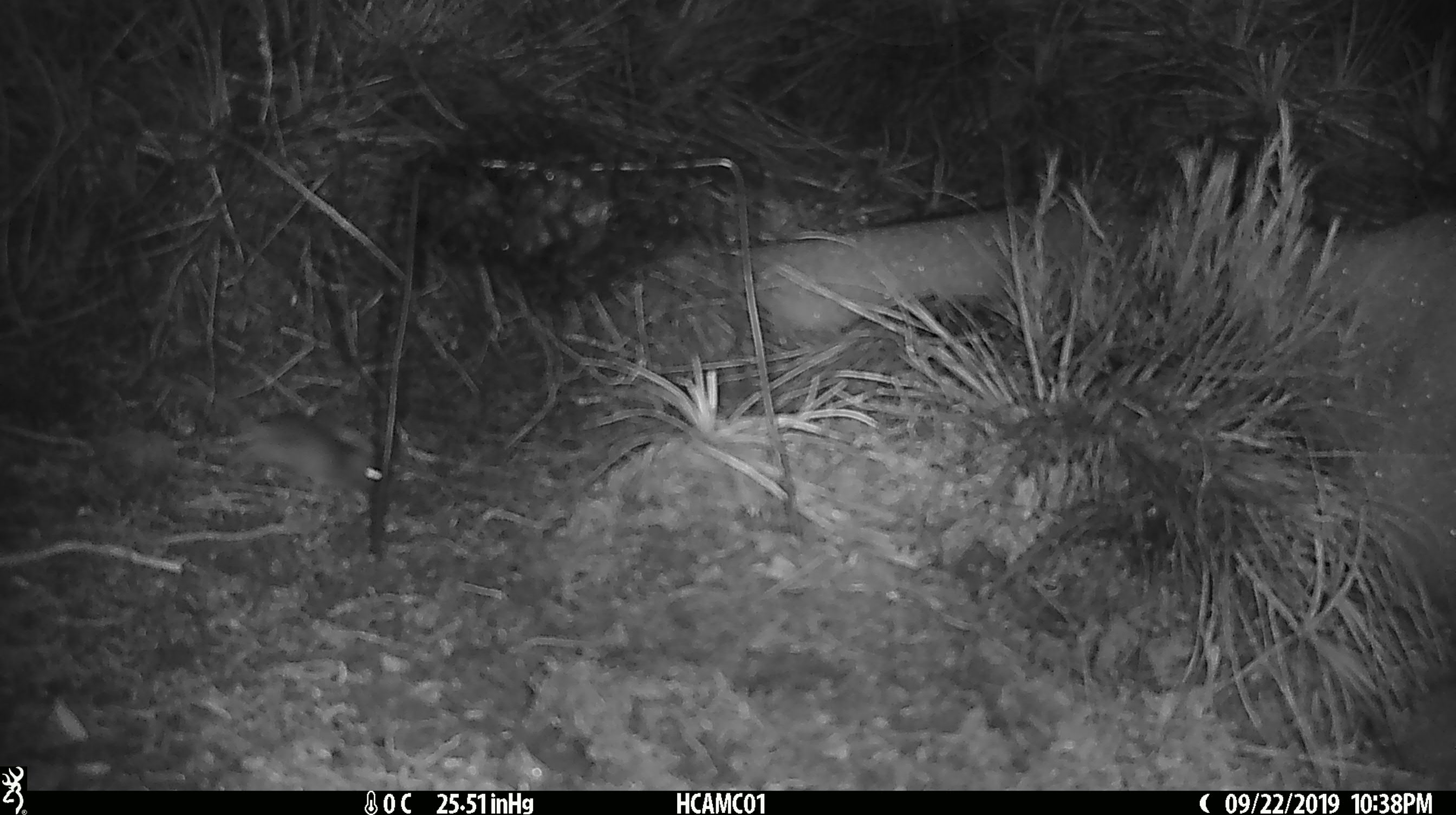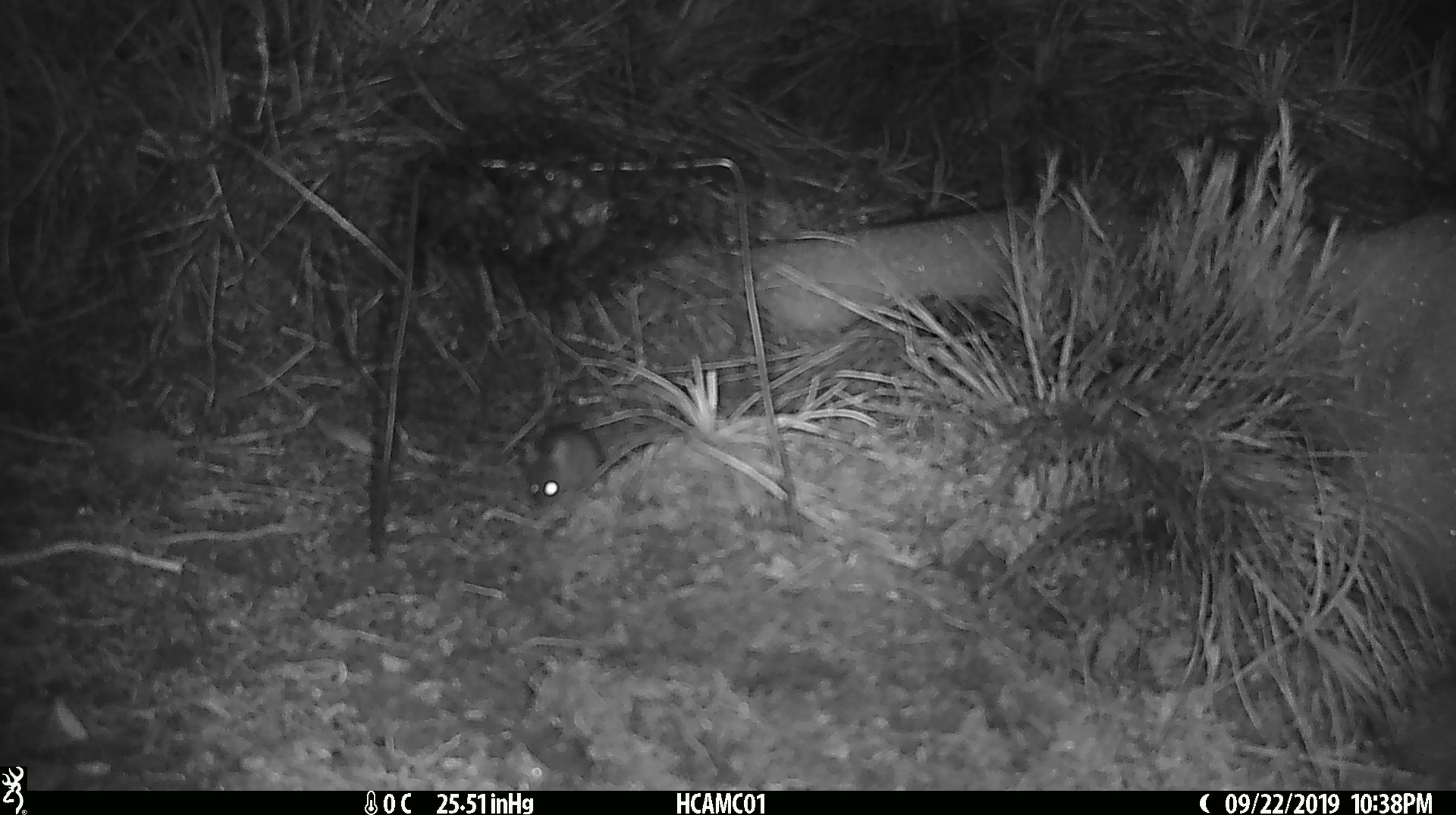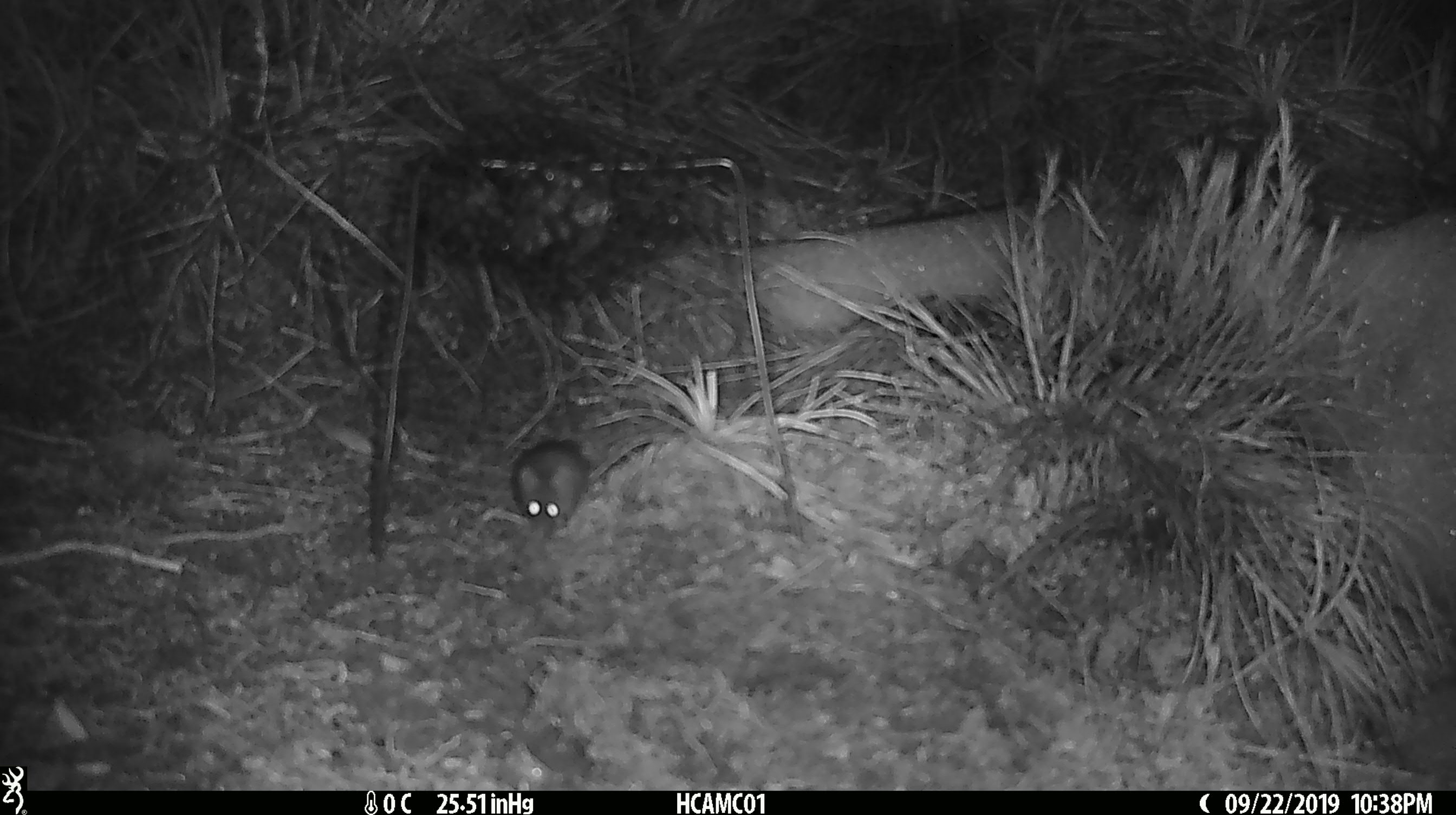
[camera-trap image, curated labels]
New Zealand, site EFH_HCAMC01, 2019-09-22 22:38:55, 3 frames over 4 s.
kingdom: Animalia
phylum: Chordata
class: Mammalia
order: Rodentia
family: Muridae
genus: Mus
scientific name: Mus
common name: mouse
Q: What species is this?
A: Mouse (Mus).